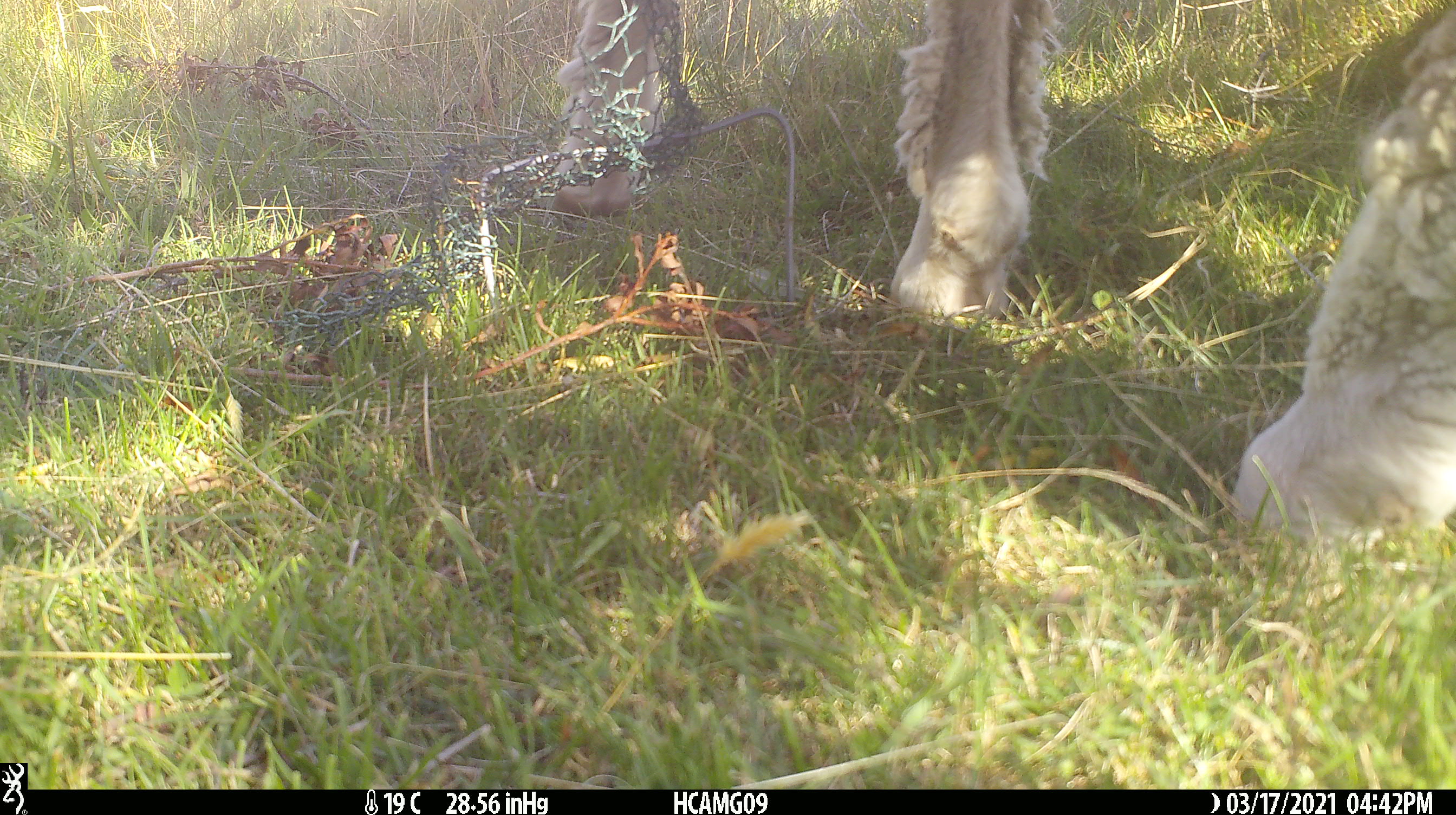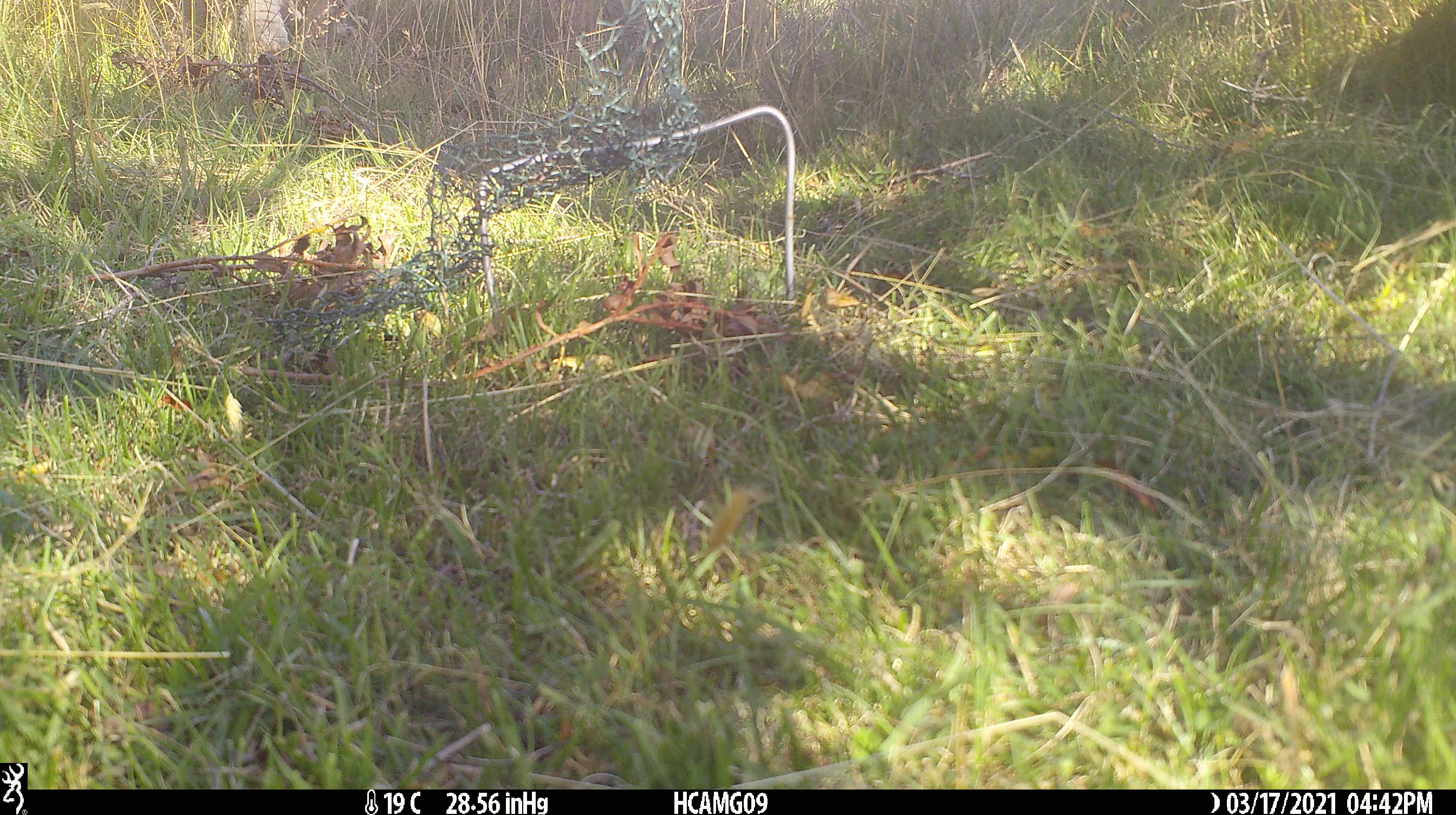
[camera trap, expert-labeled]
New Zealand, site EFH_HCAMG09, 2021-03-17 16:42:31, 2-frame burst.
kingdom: Animalia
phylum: Chordata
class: Mammalia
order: Artiodactyla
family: Bovidae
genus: Ovis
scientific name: Ovis aries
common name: domestic sheep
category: sheep